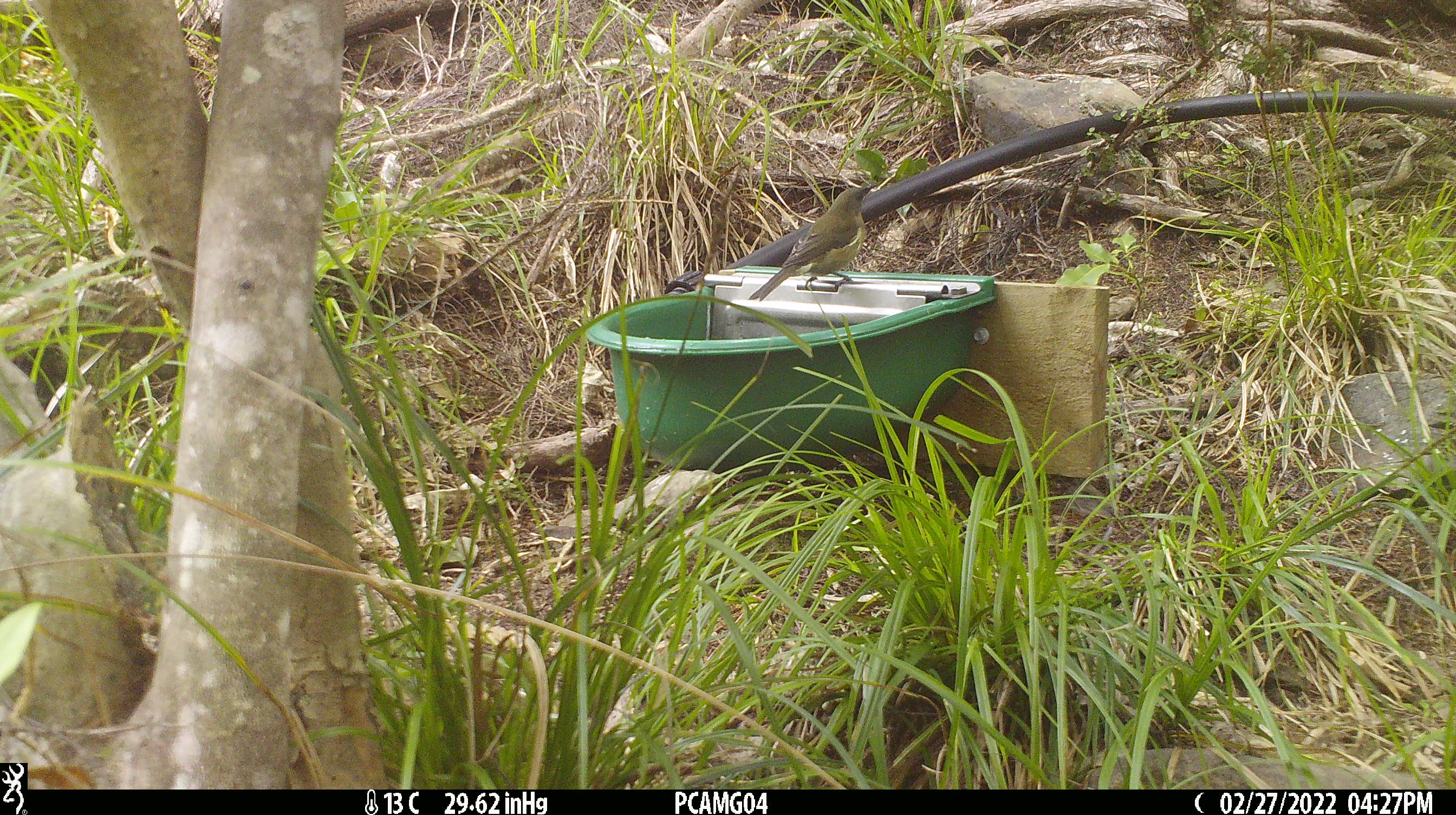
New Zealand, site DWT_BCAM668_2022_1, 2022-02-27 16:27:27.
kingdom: Animalia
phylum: Chordata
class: Aves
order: Passeriformes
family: Meliphagidae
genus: Anthornis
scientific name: Anthornis melanura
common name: new zealand bellbird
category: bellbird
Bellbird (new zealand bellbird) (Anthornis melanura).